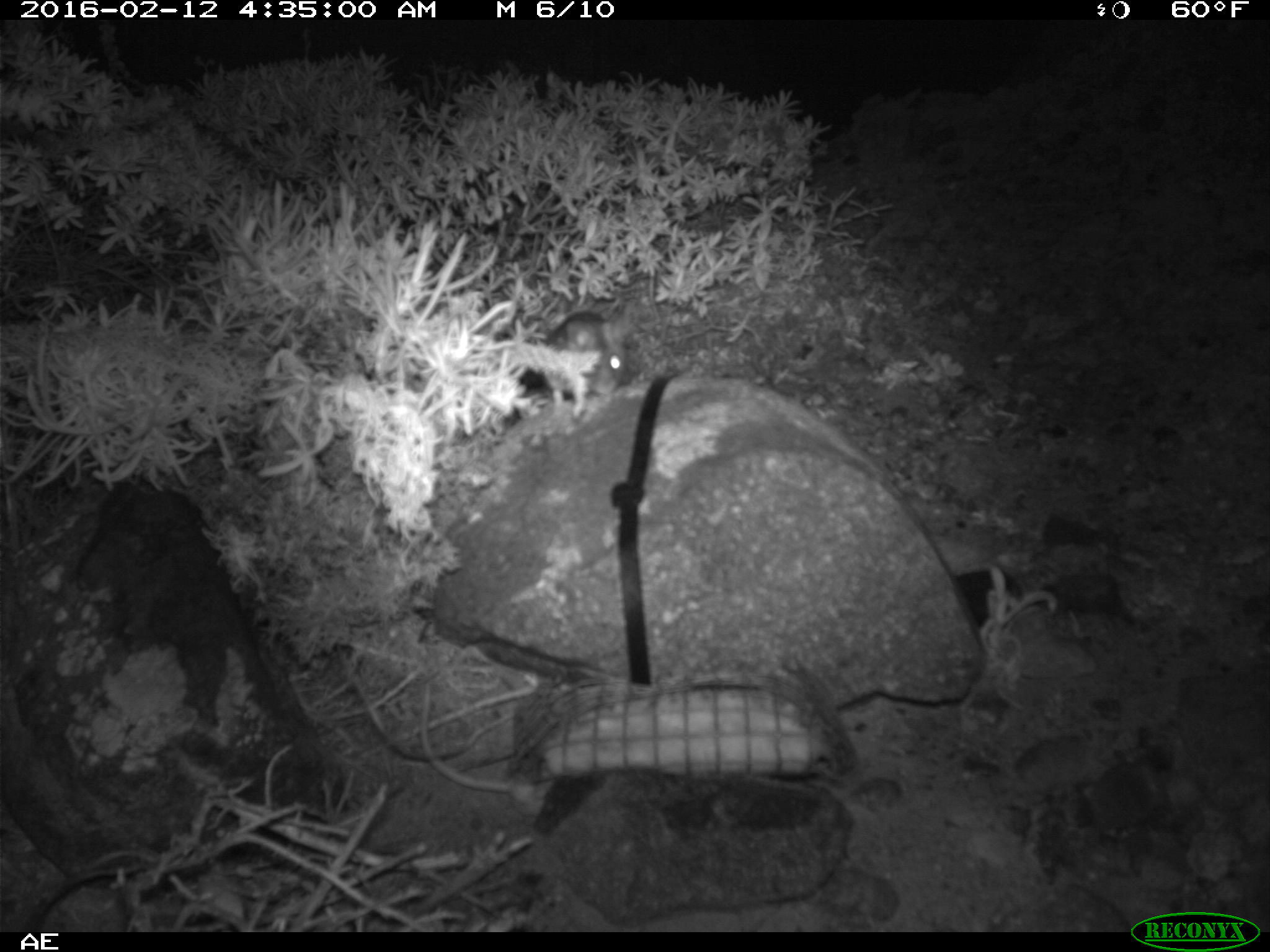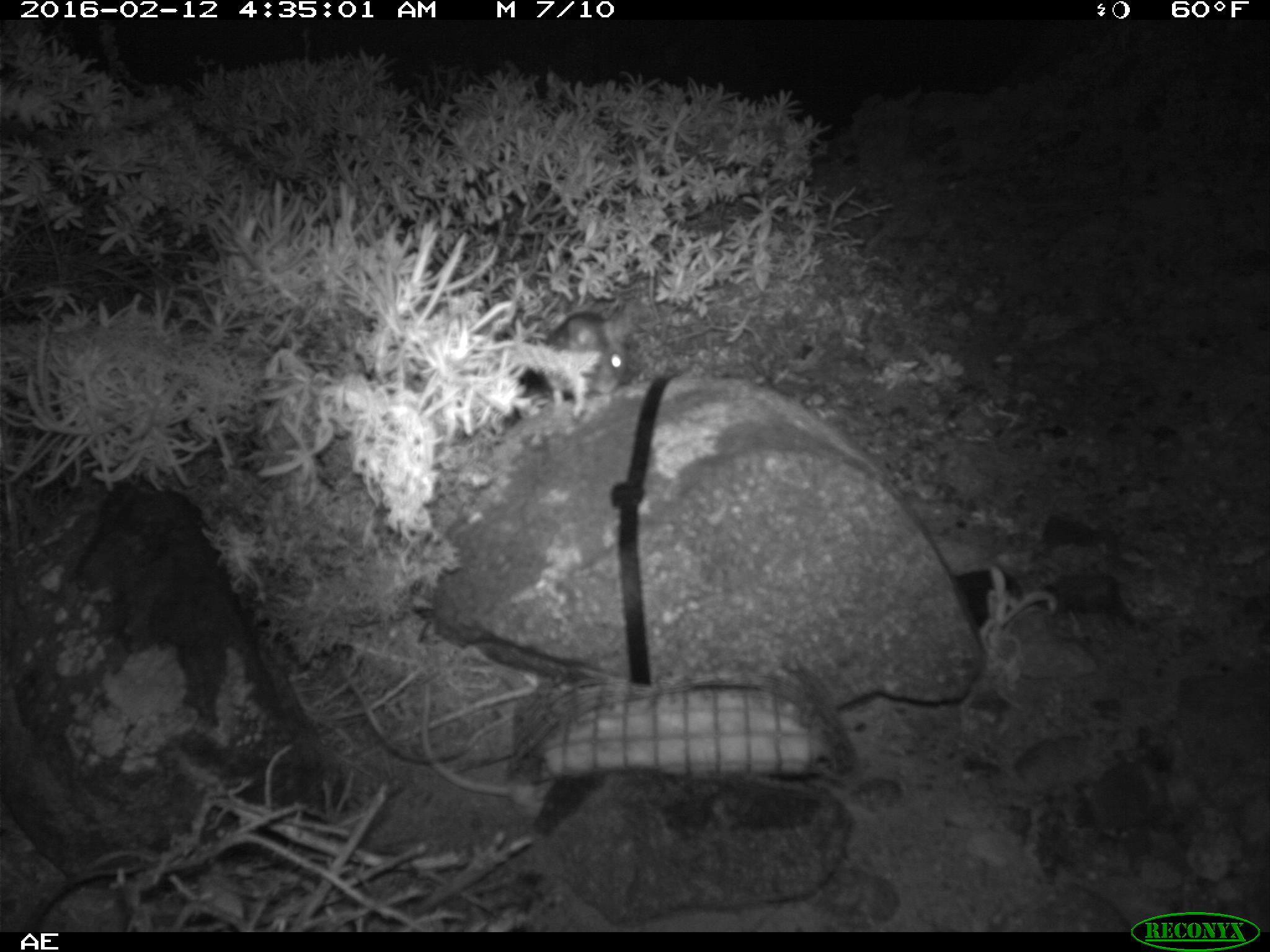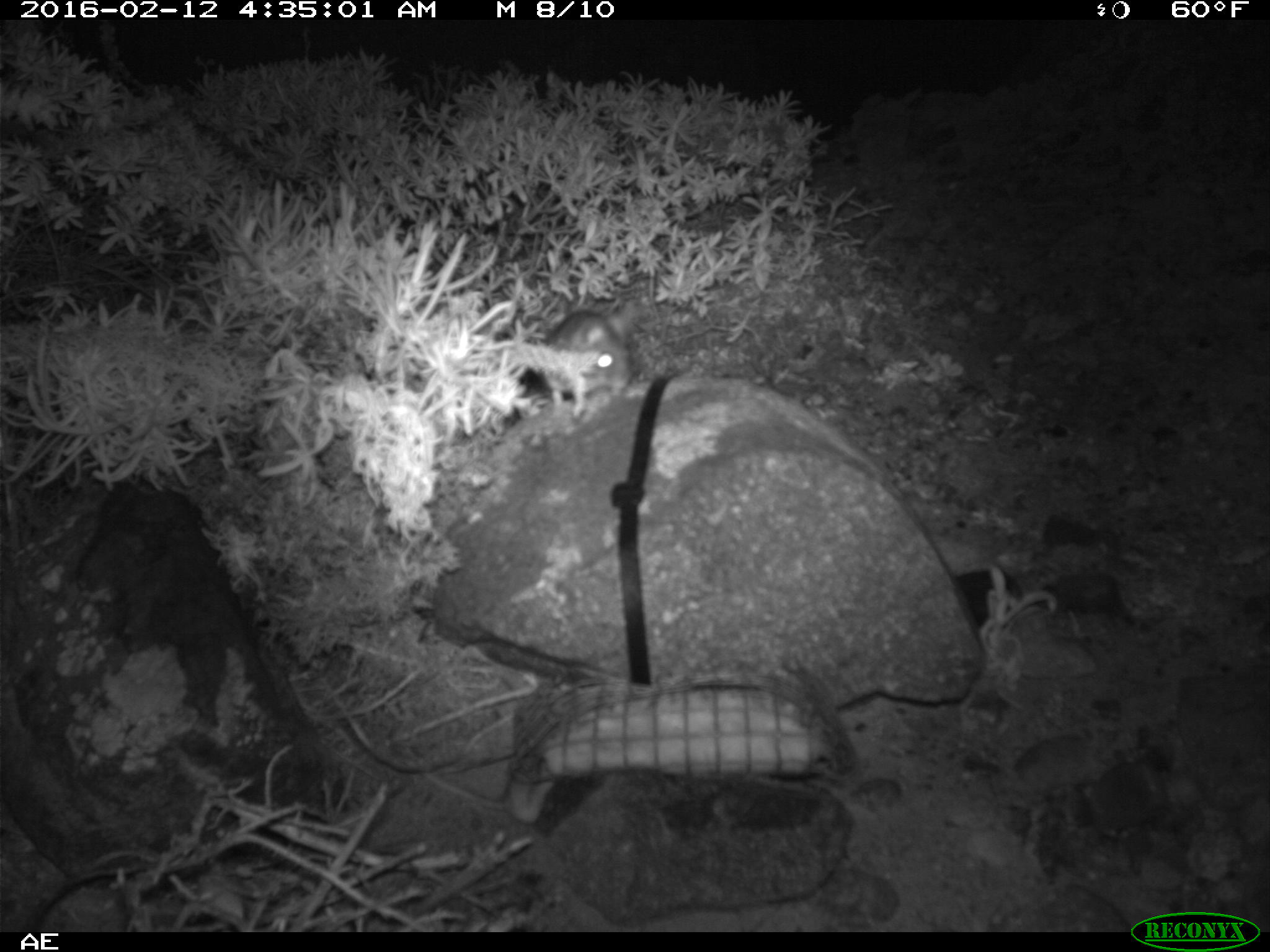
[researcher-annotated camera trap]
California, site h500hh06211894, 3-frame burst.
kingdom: Animalia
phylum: Chordata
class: Mammalia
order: Rodentia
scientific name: Rodentia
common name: rodent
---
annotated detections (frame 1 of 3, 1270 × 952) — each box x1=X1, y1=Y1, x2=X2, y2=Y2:
rodent: x1=520, y1=301, x2=639, y2=421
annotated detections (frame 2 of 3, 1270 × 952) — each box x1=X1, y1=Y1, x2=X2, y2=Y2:
rodent: x1=539, y1=307, x2=629, y2=416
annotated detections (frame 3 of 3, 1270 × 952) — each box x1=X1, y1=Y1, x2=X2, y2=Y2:
rodent: x1=540, y1=302, x2=637, y2=416